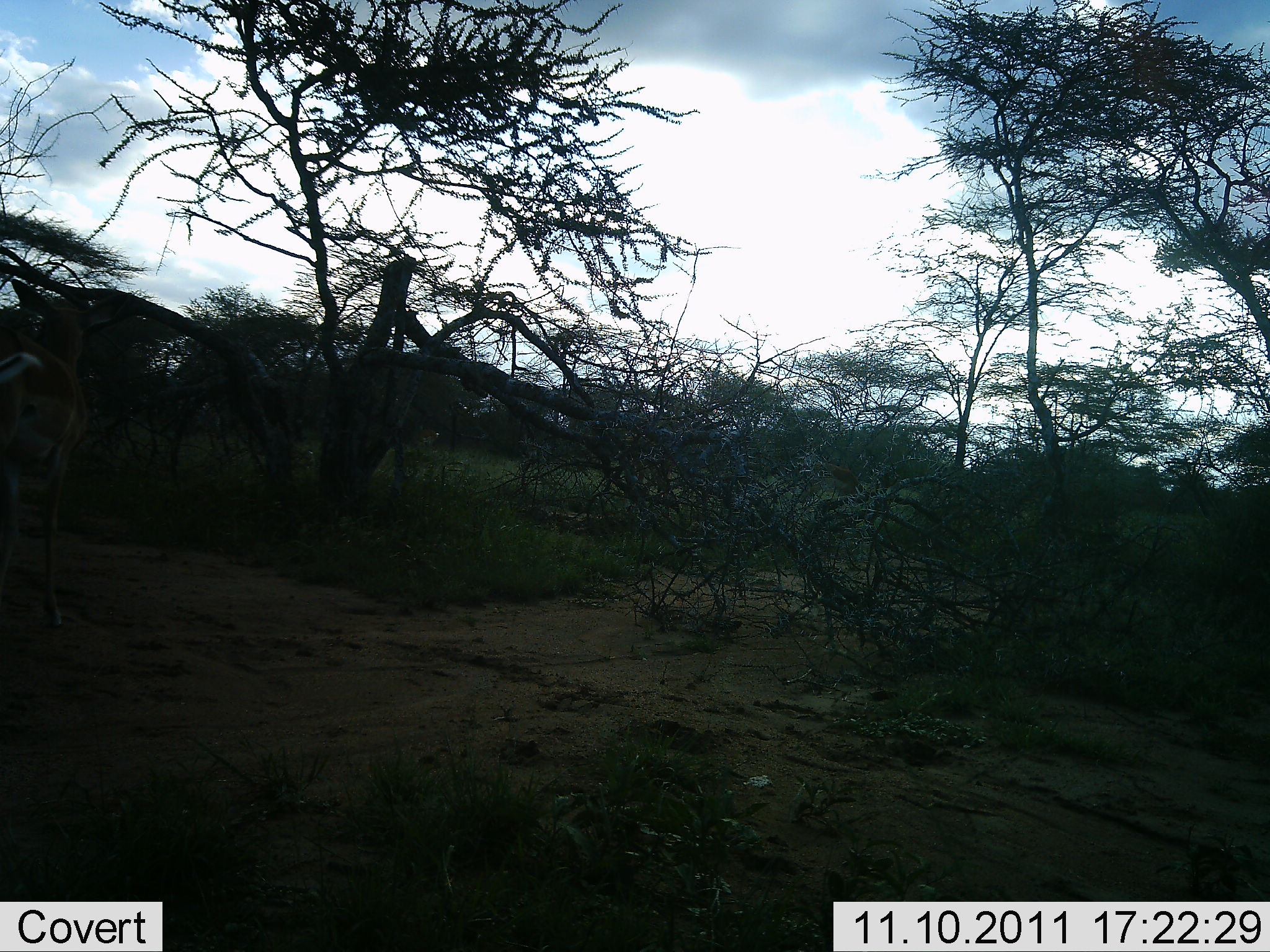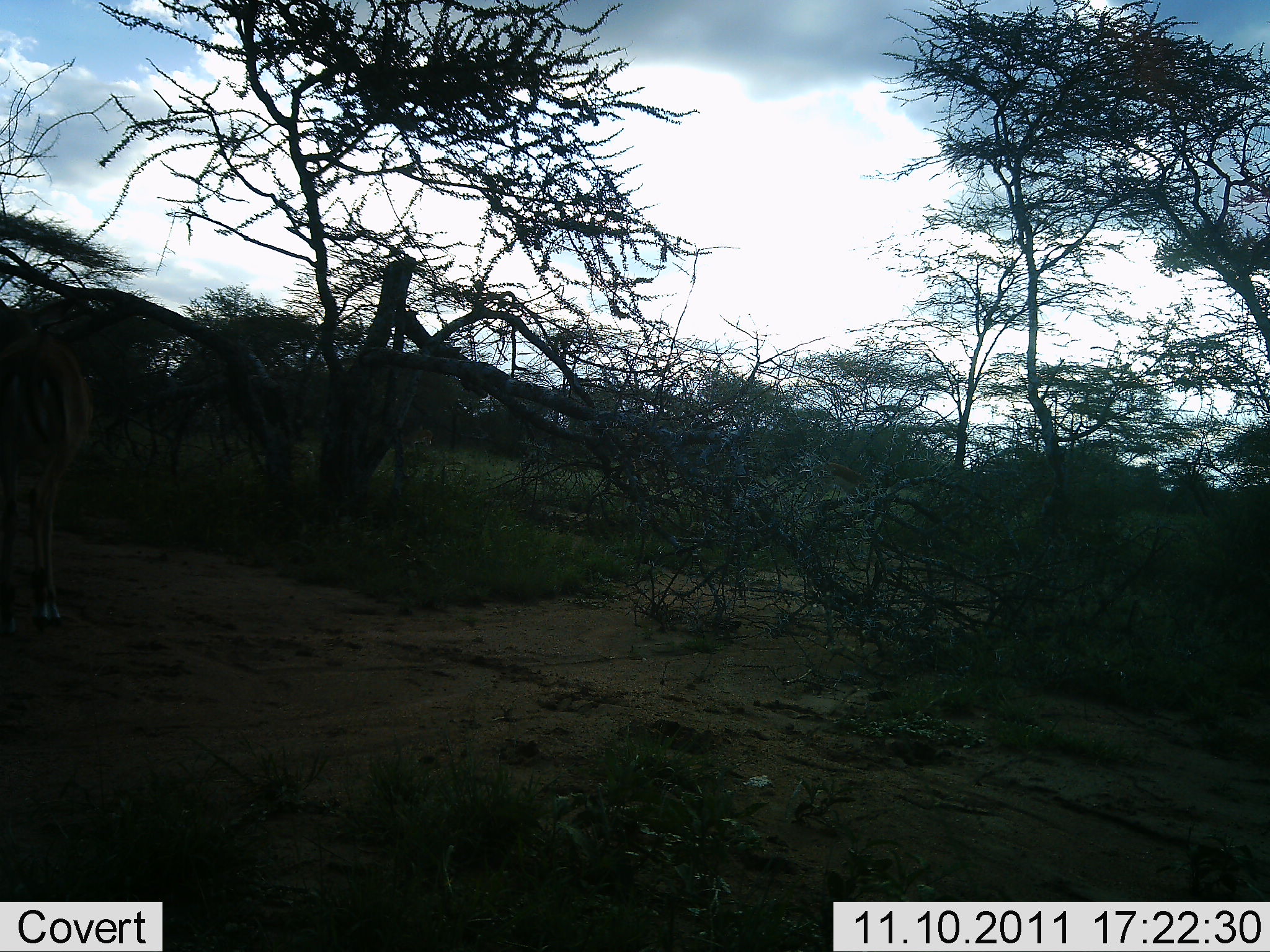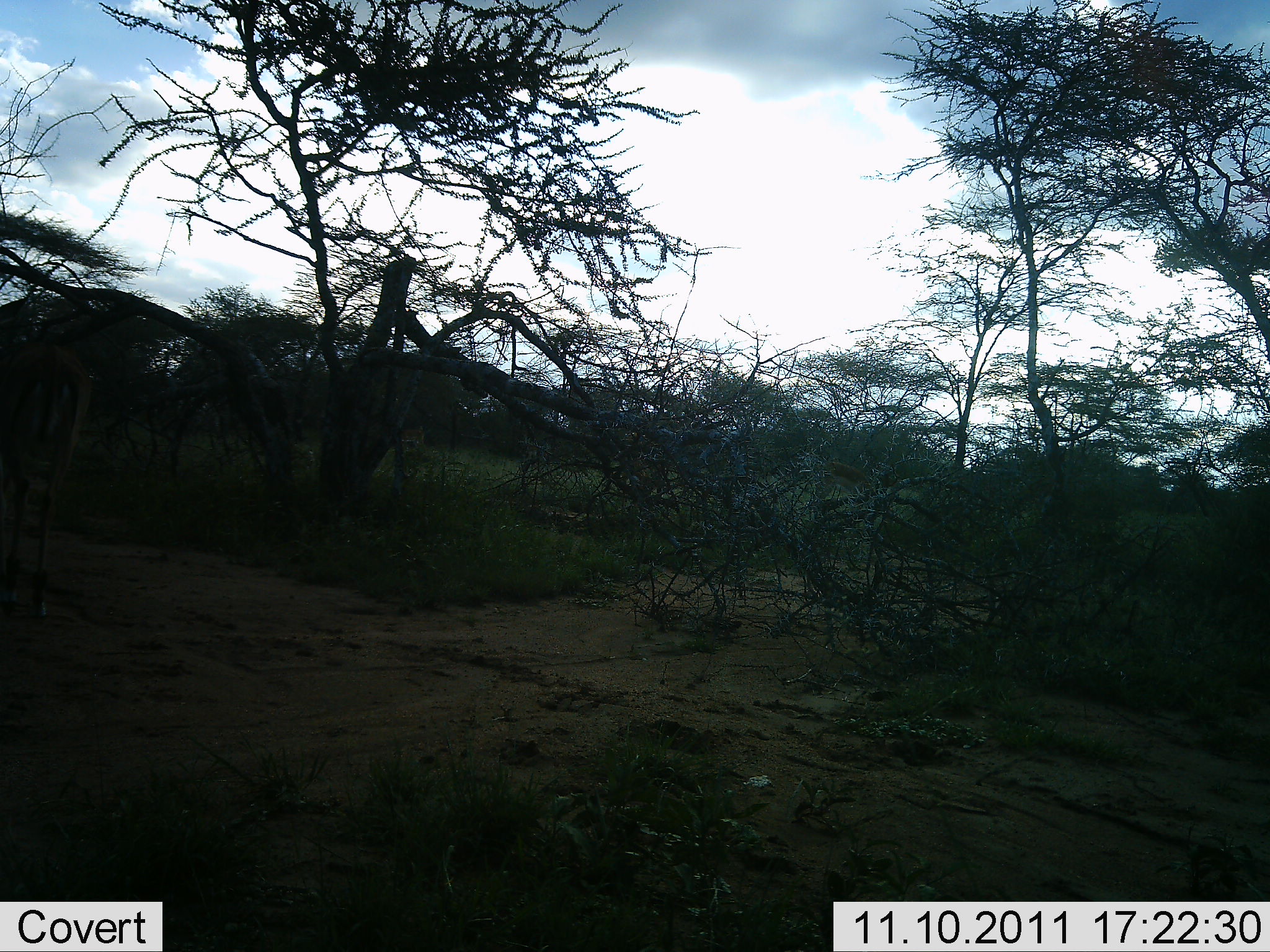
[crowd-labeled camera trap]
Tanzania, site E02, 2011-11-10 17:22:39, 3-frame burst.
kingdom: Animalia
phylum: Chordata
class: Mammalia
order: Artiodactyla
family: Bovidae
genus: Aepyceros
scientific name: Aepyceros melampus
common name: impala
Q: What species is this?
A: Impala (Aepyceros melampus).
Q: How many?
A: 1.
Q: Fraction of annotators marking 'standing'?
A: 67%.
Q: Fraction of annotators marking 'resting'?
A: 0%.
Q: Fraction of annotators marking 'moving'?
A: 50%.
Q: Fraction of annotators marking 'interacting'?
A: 0%.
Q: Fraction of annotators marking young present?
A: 0%.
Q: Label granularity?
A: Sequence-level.